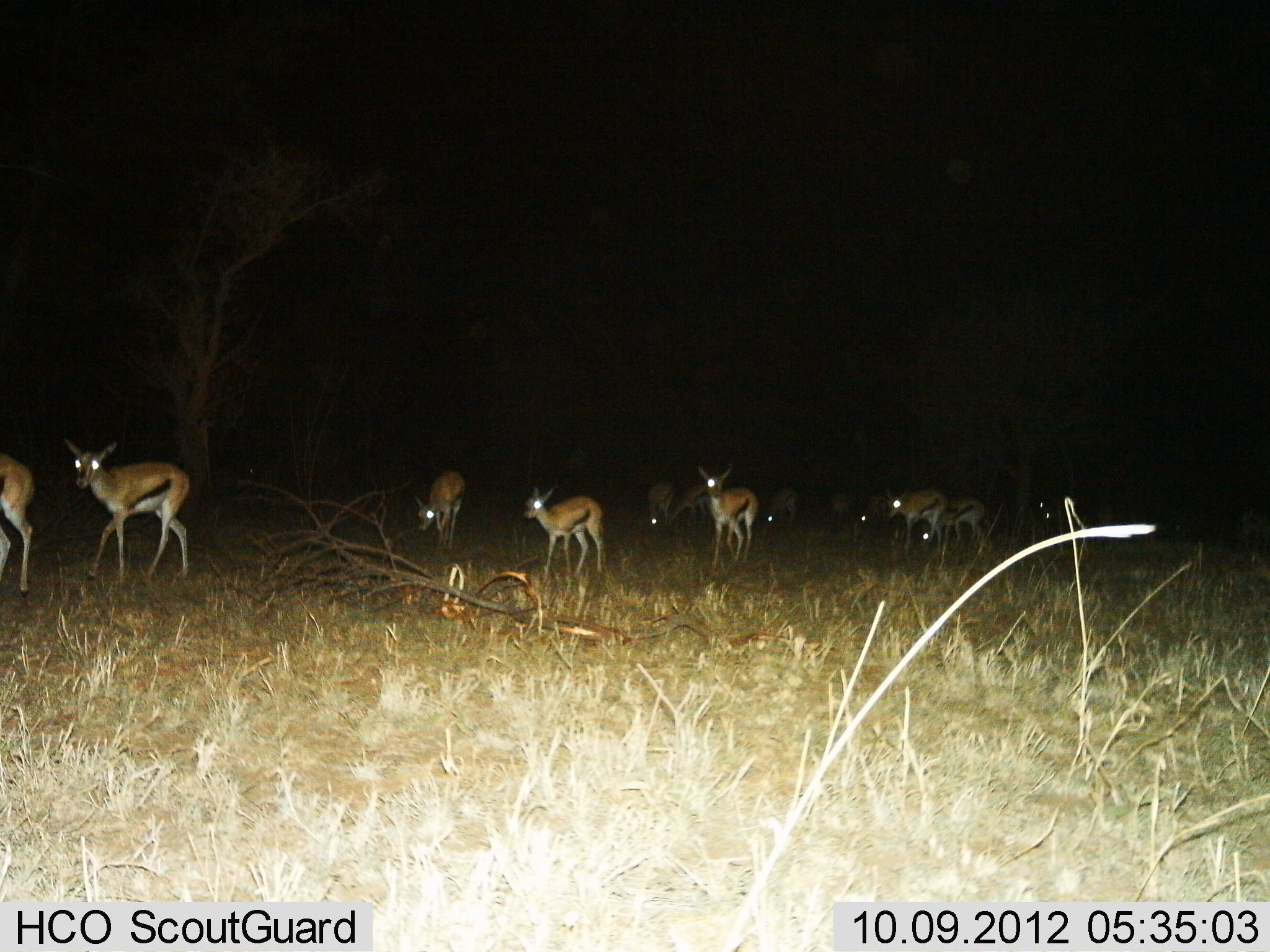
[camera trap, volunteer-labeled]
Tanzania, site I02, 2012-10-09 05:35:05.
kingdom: Animalia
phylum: Chordata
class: Mammalia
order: Artiodactyla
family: Bovidae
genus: Eudorcas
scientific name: Eudorcas thomsonii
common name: thomson's gazelle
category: gazellethomsons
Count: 11-50.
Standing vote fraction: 20%.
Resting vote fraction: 0%.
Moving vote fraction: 90%.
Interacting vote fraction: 0%.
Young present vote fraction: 0%.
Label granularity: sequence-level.